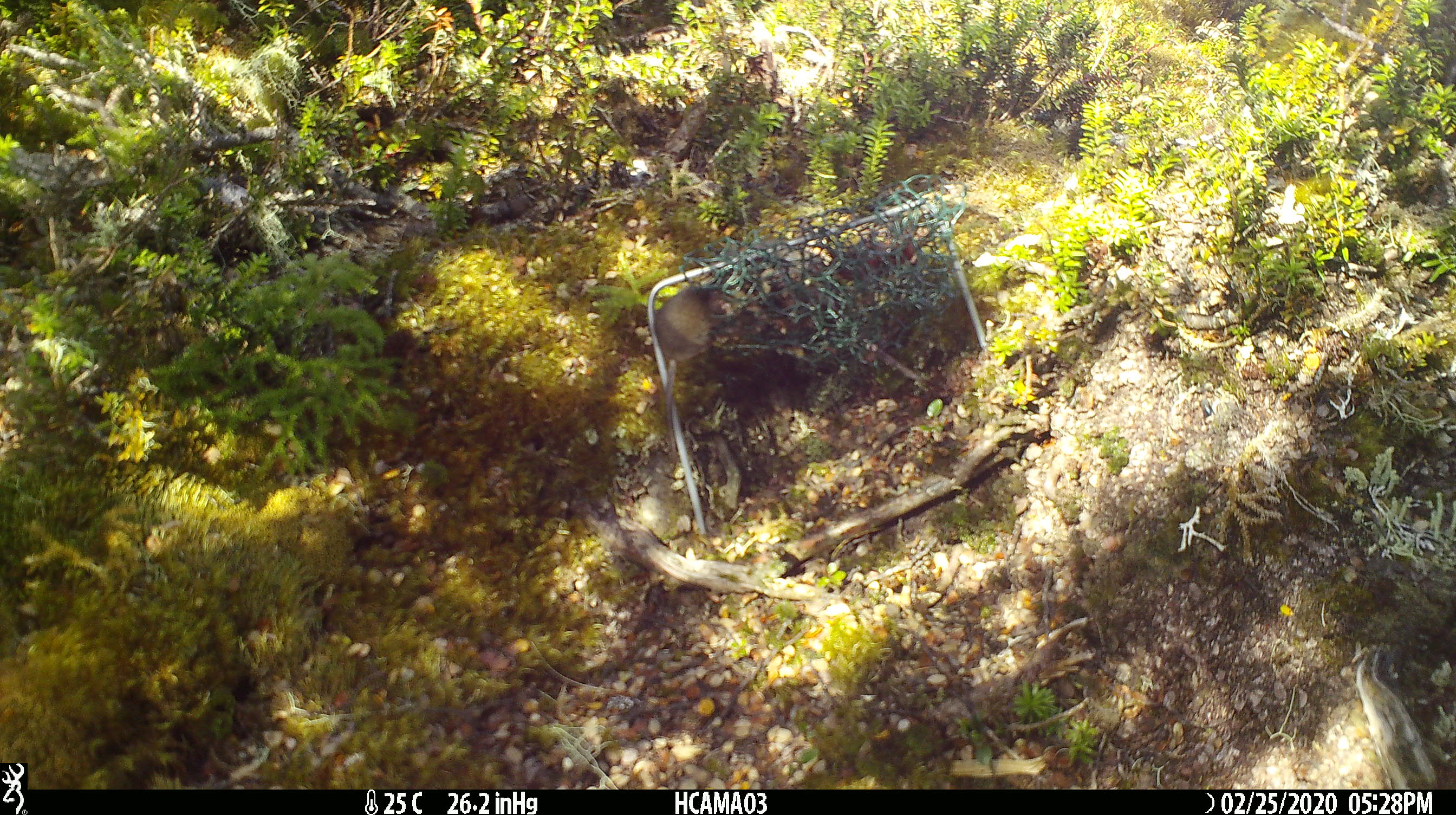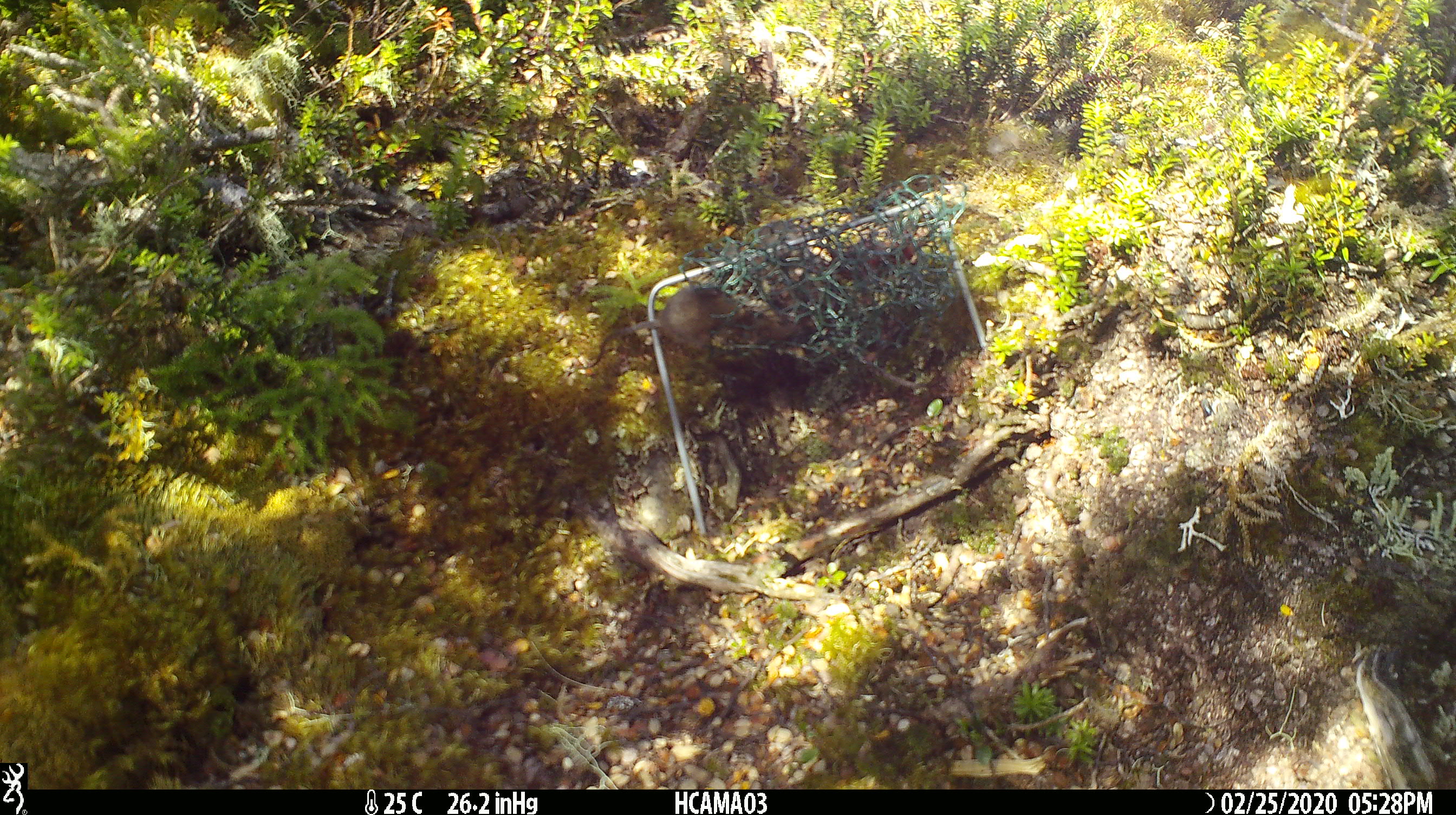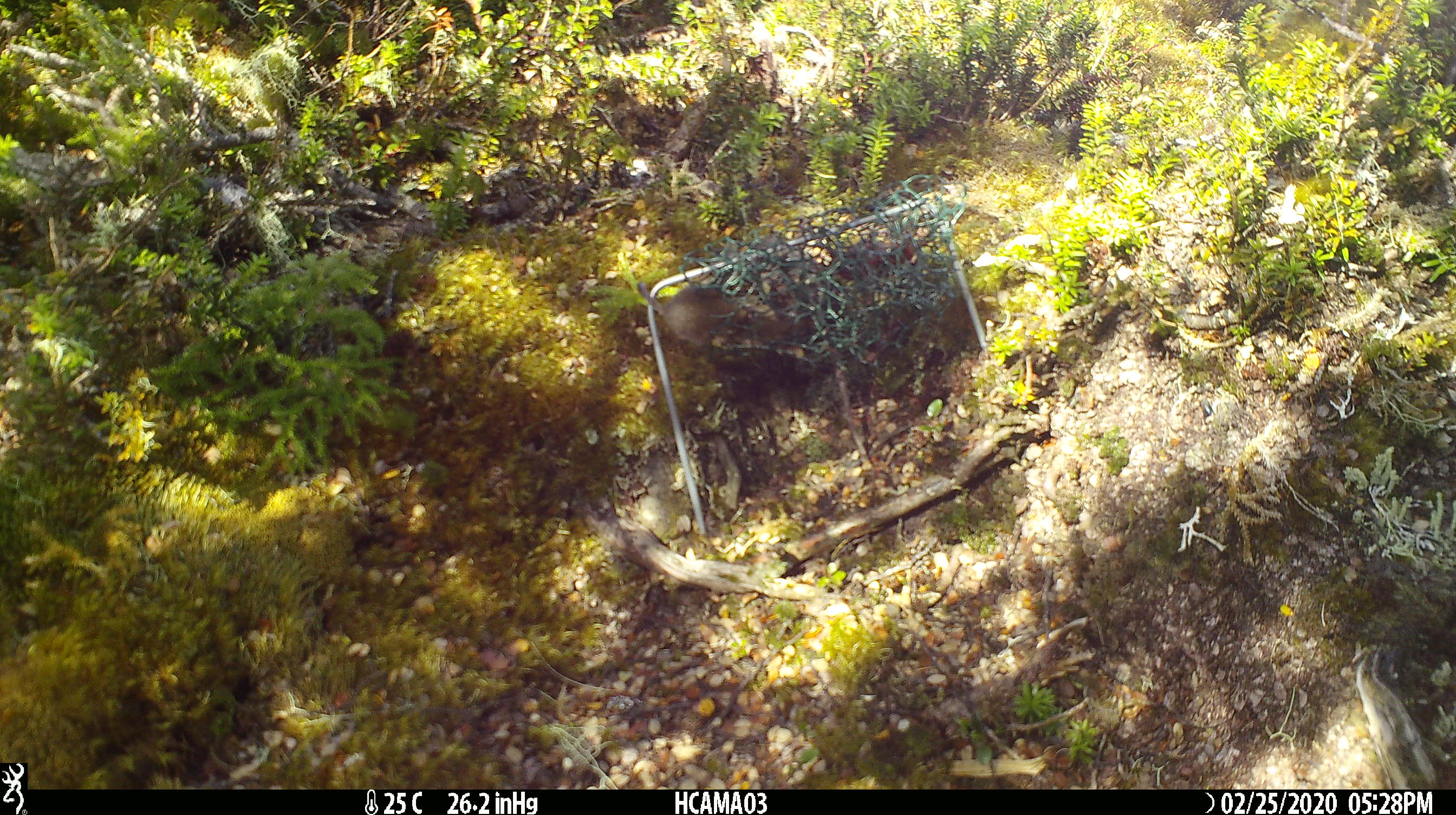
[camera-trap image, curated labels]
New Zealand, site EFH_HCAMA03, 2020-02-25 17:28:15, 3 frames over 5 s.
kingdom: Animalia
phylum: Chordata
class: Mammalia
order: Rodentia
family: Muridae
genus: Mus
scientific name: Mus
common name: mouse